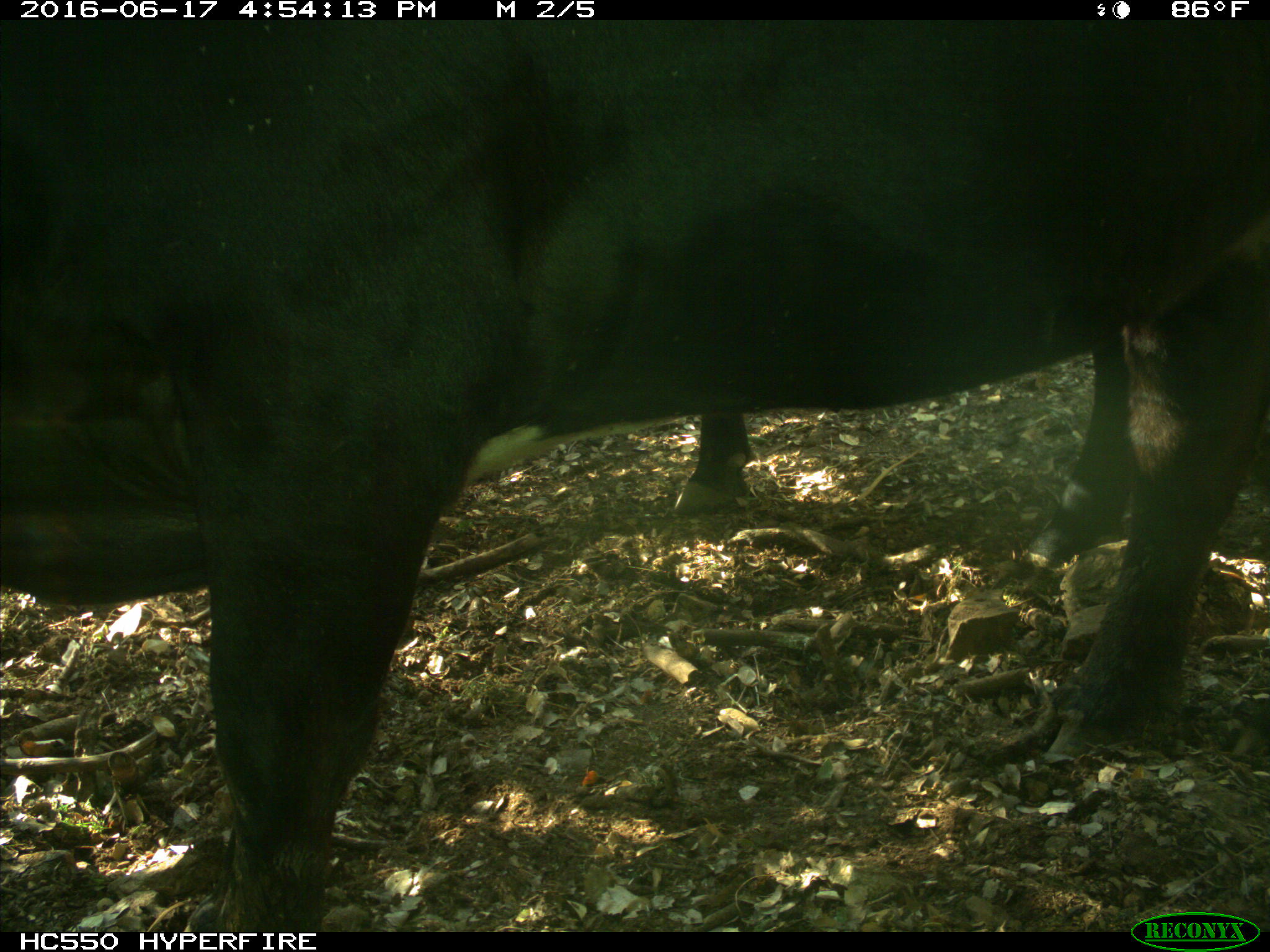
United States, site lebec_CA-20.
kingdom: Animalia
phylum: Chordata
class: Mammalia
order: Artiodactyla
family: Bovidae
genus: Bos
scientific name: Bos taurus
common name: domestic cow